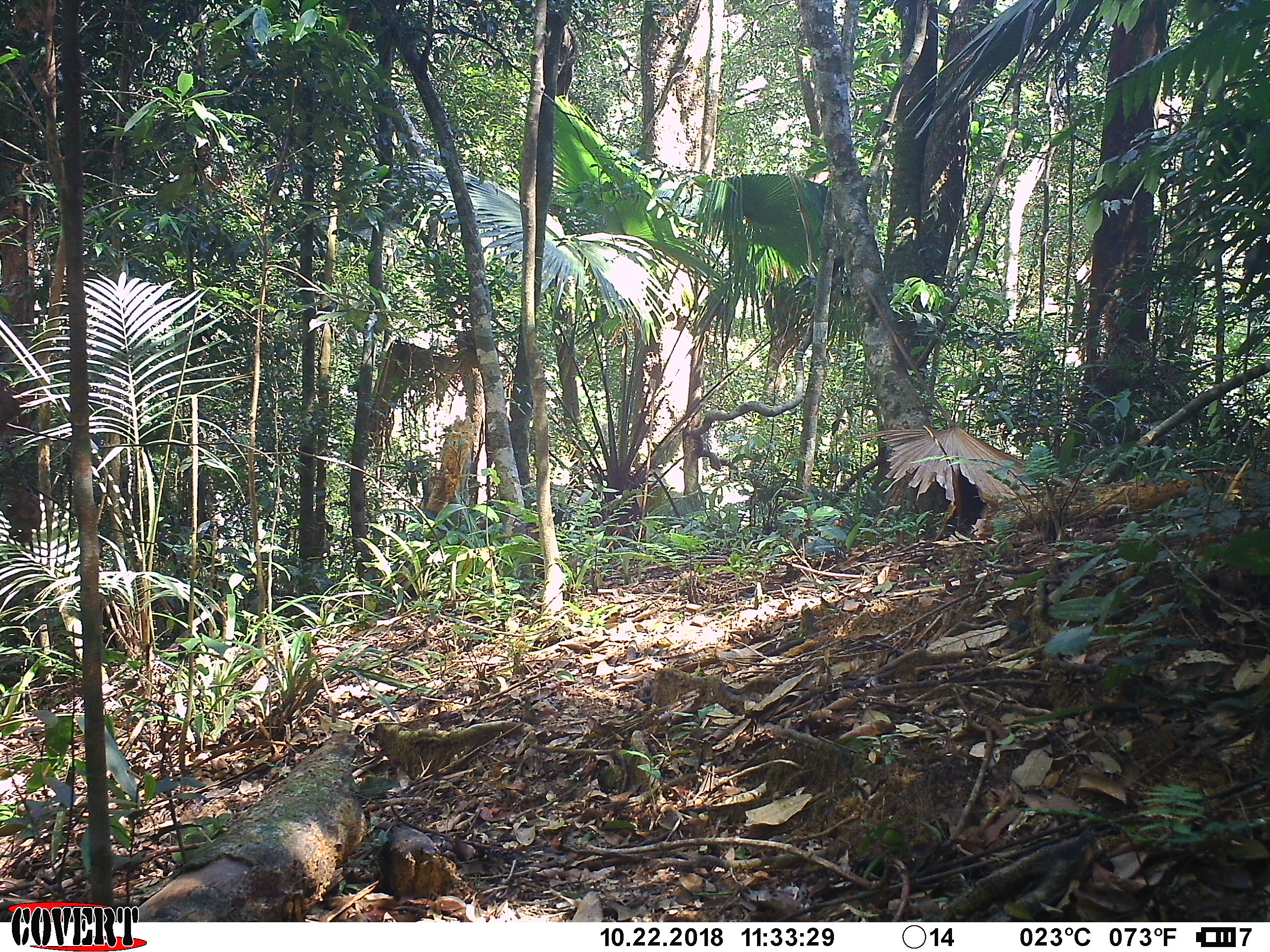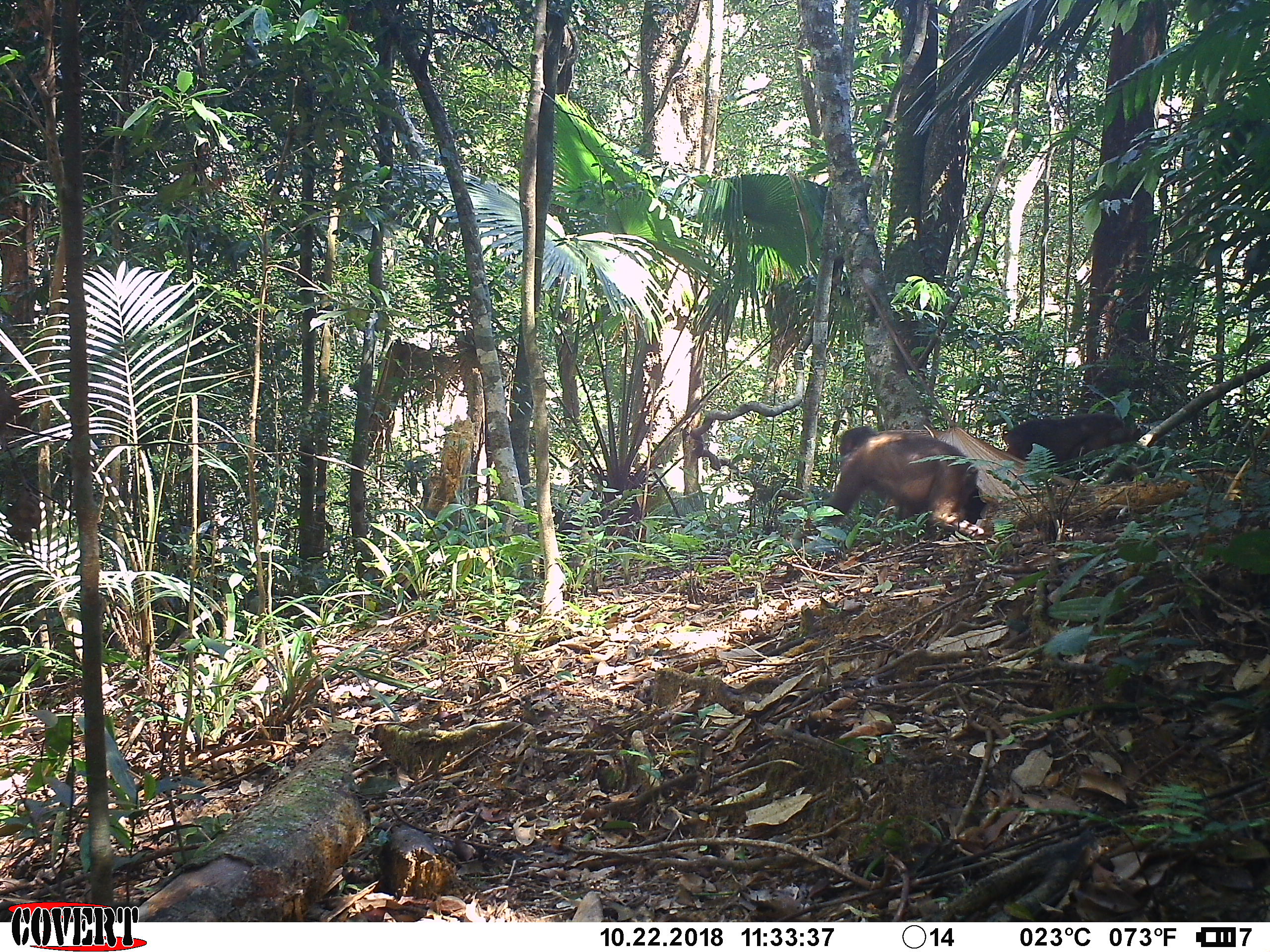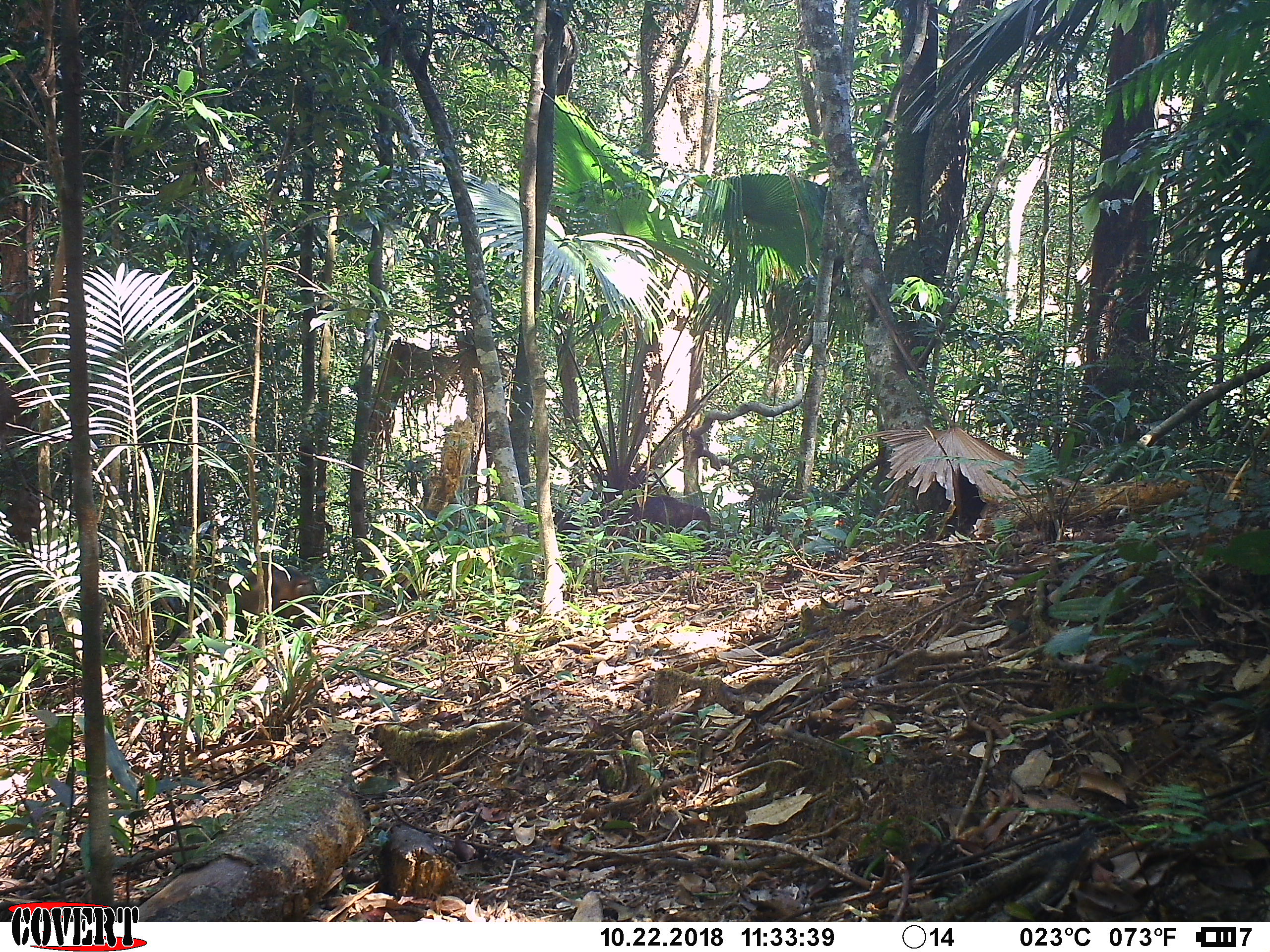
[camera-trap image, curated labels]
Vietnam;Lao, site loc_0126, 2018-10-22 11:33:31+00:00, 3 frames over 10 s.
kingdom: Animalia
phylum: Chordata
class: Mammalia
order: Primates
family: Cercopithecidae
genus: Macaca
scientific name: Macaca arctoides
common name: stump-tailed macaque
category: stump tailed macaque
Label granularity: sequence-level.